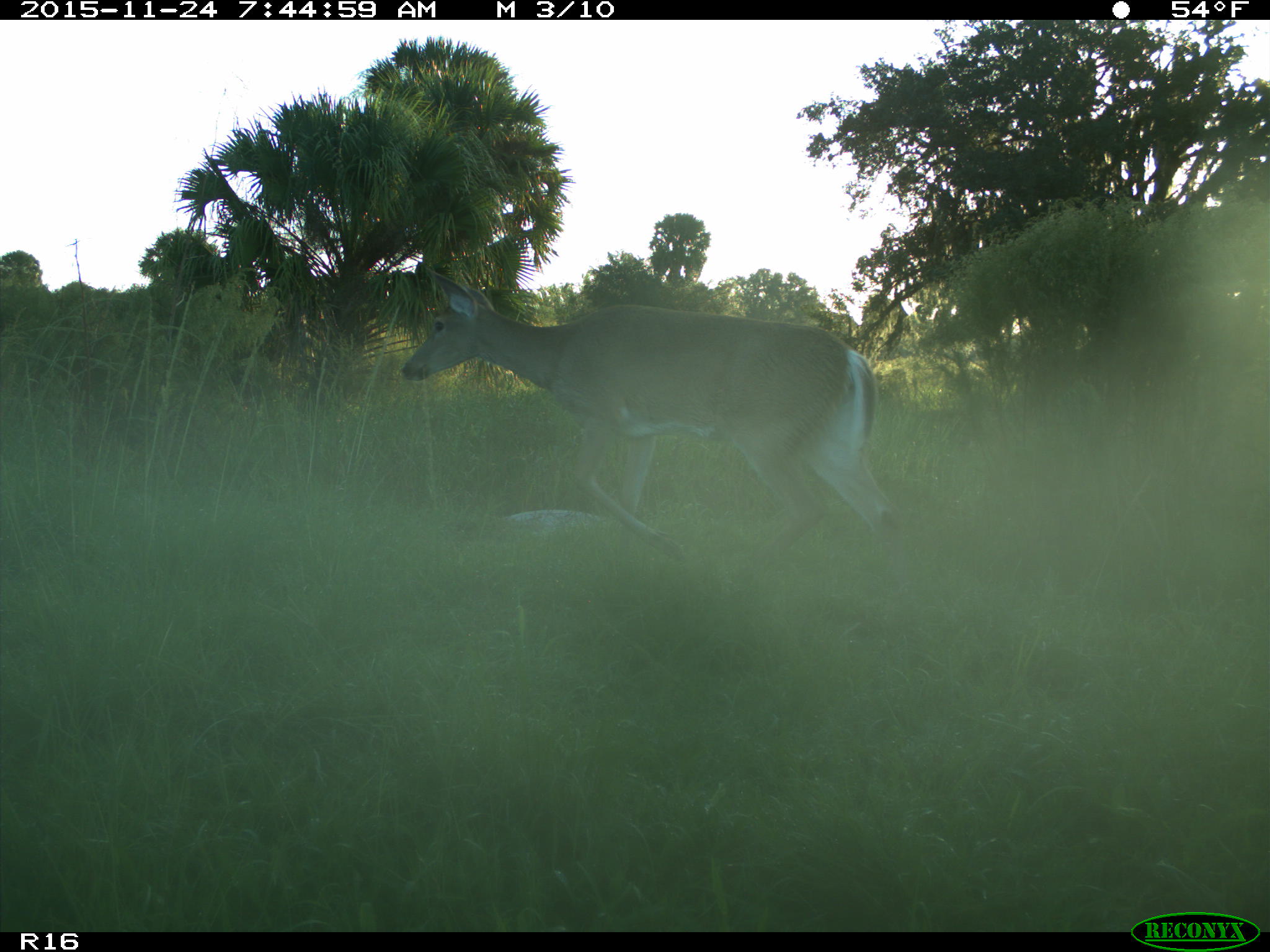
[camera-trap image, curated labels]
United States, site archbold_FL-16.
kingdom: Animalia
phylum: Chordata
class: Mammalia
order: Artiodactyla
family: Cervidae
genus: Odocoileus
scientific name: Odocoileus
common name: deer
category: unidentified deer